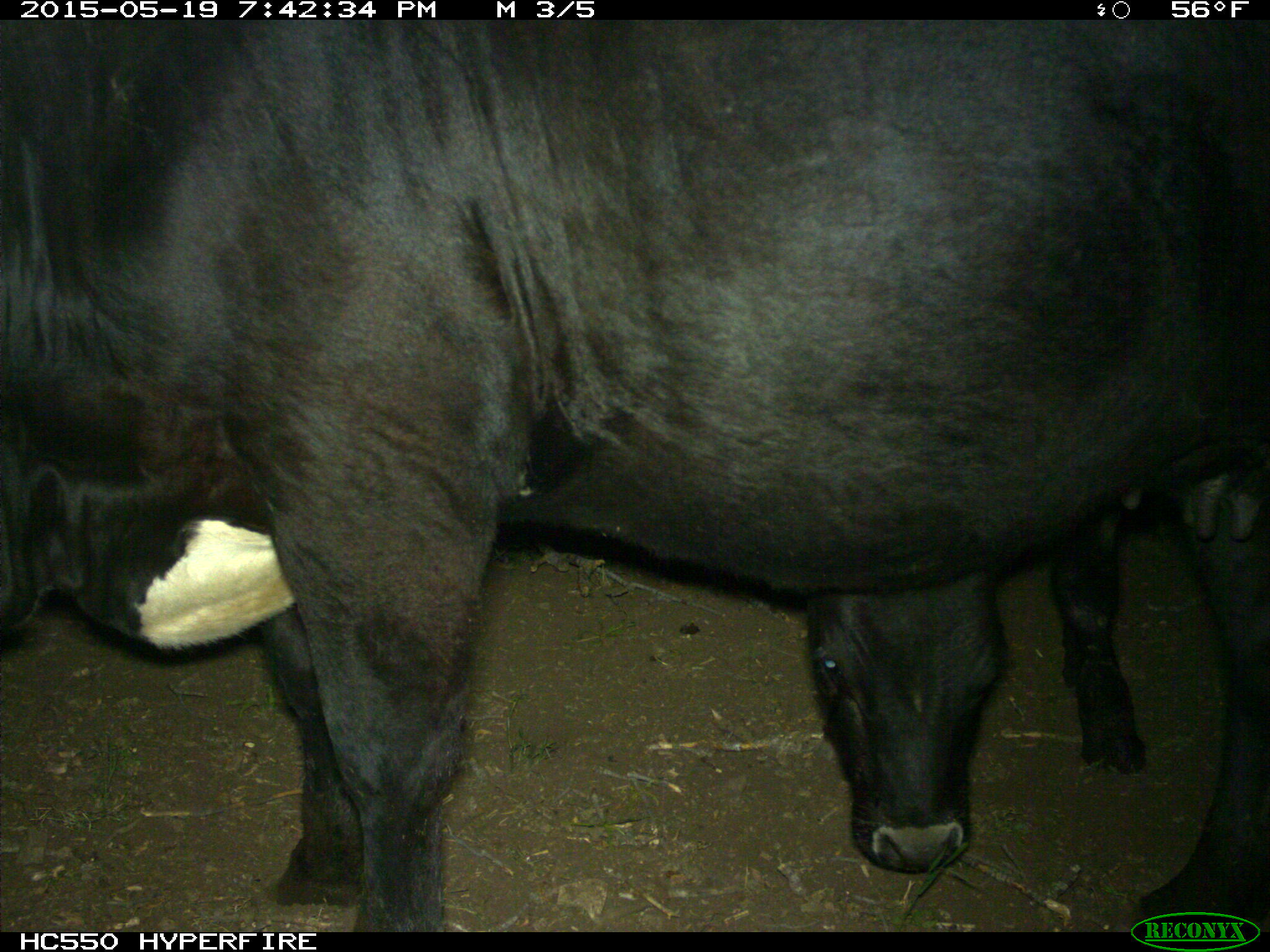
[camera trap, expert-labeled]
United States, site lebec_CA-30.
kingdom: Animalia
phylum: Chordata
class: Mammalia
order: Artiodactyla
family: Bovidae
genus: Bos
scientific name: Bos taurus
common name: domestic cow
Bos taurus (domestic cow).